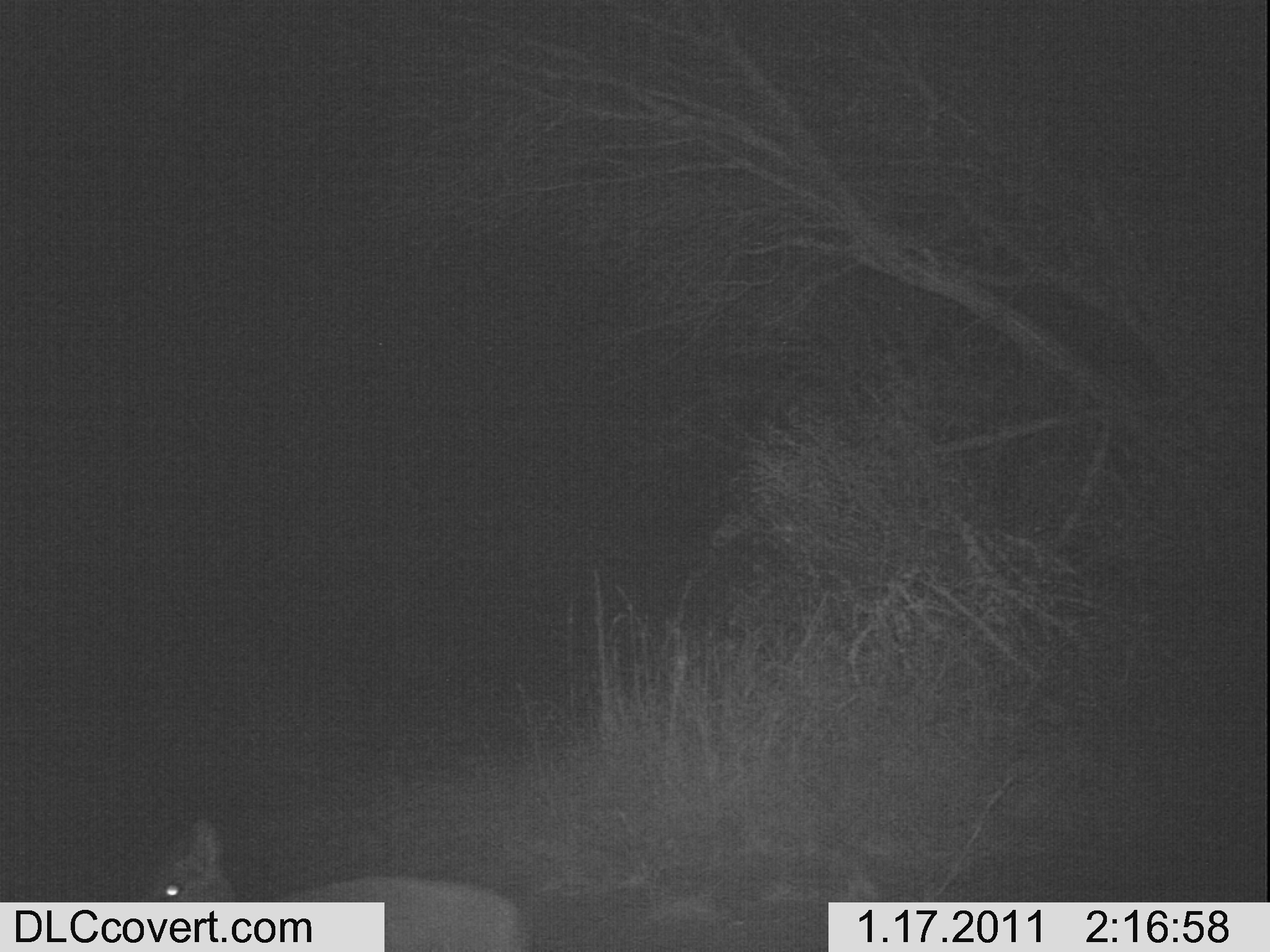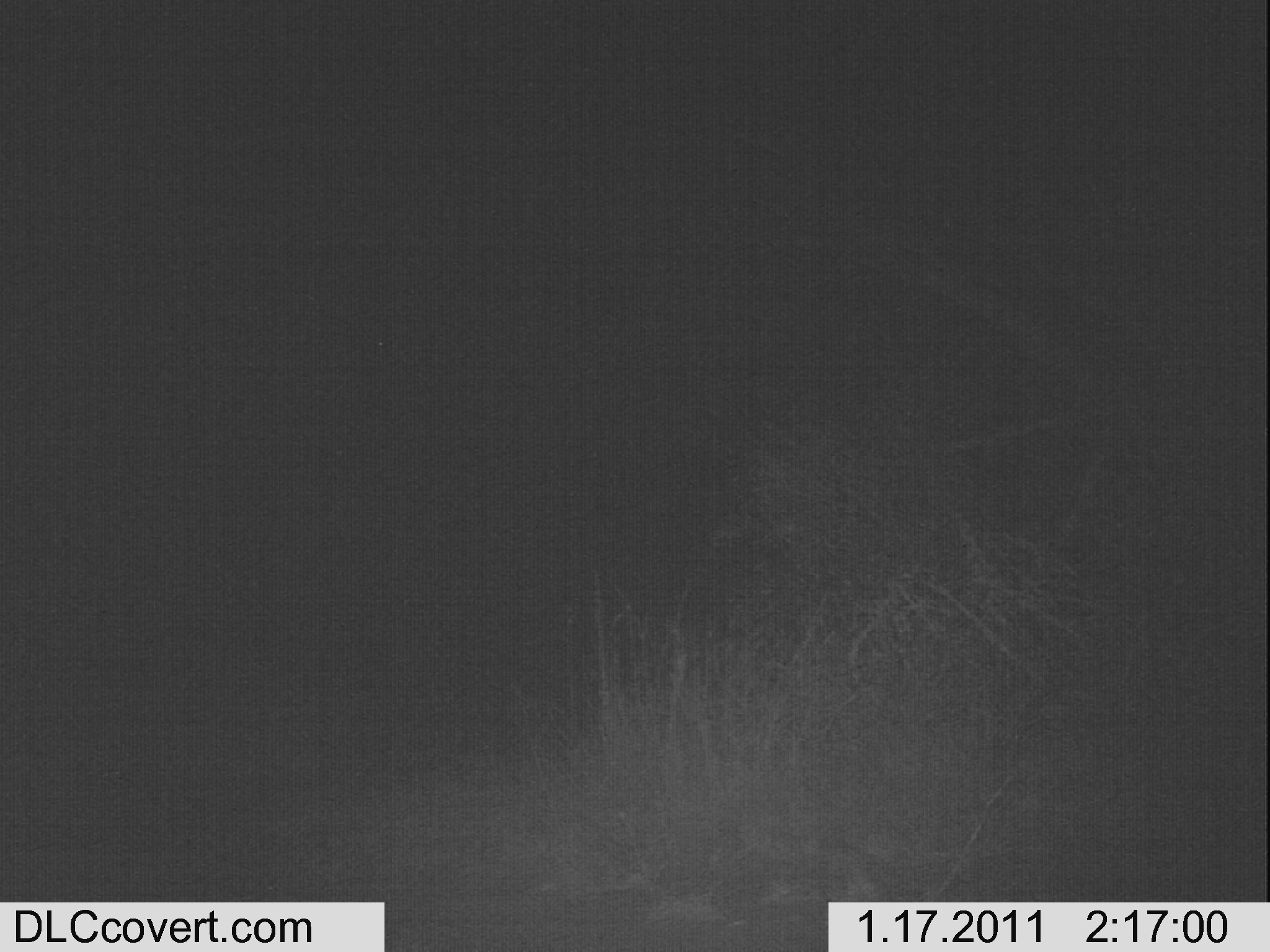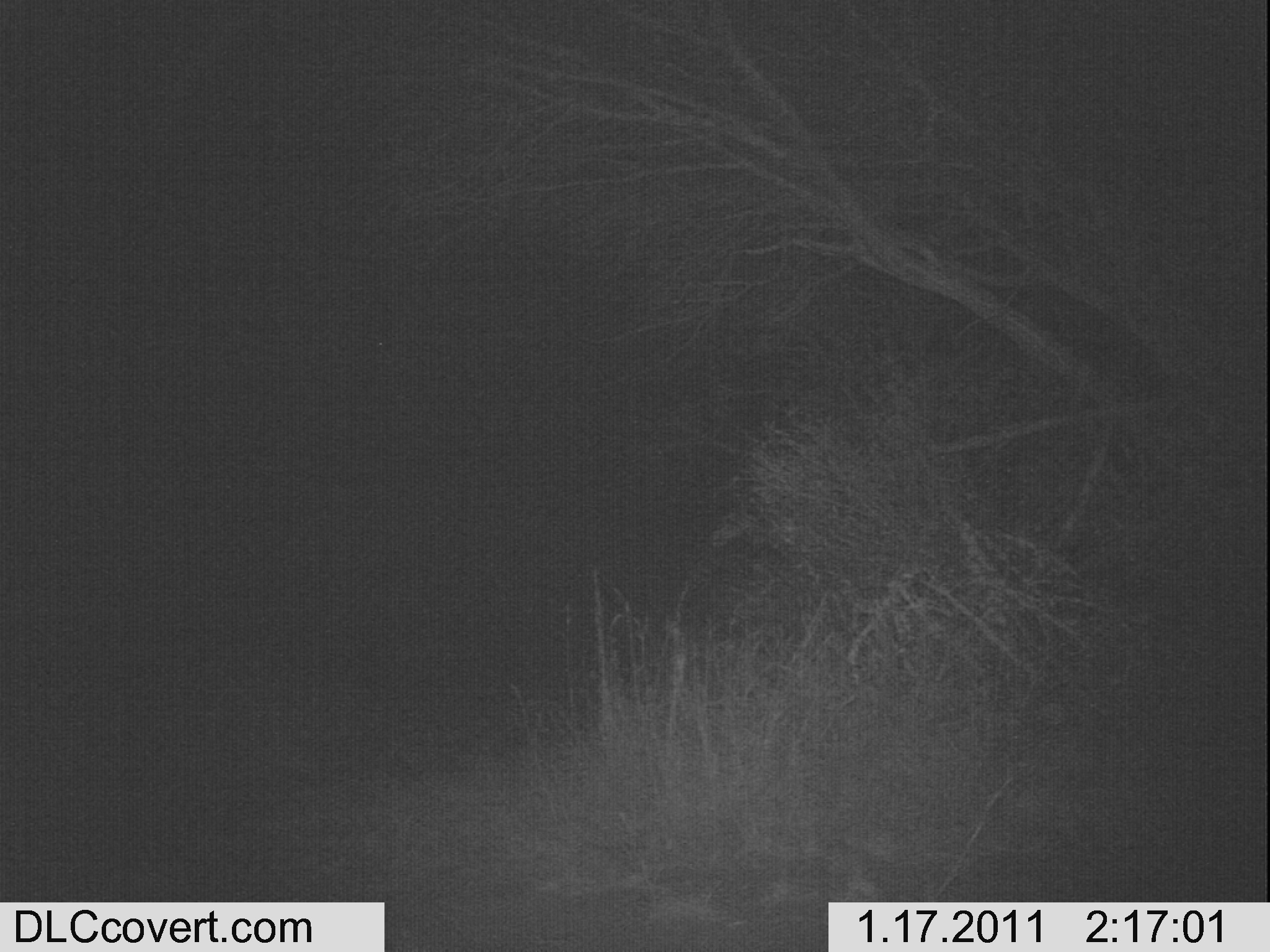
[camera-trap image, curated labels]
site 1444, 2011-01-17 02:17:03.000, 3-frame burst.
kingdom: Animalia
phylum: Chordata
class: Mammalia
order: Artiodactyla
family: Bovidae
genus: Madoqua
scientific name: Madoqua guentheri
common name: günther's dik-dik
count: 1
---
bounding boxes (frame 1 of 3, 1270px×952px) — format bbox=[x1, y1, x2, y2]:
madoqua guentheri: bbox=[136, 811, 524, 952]